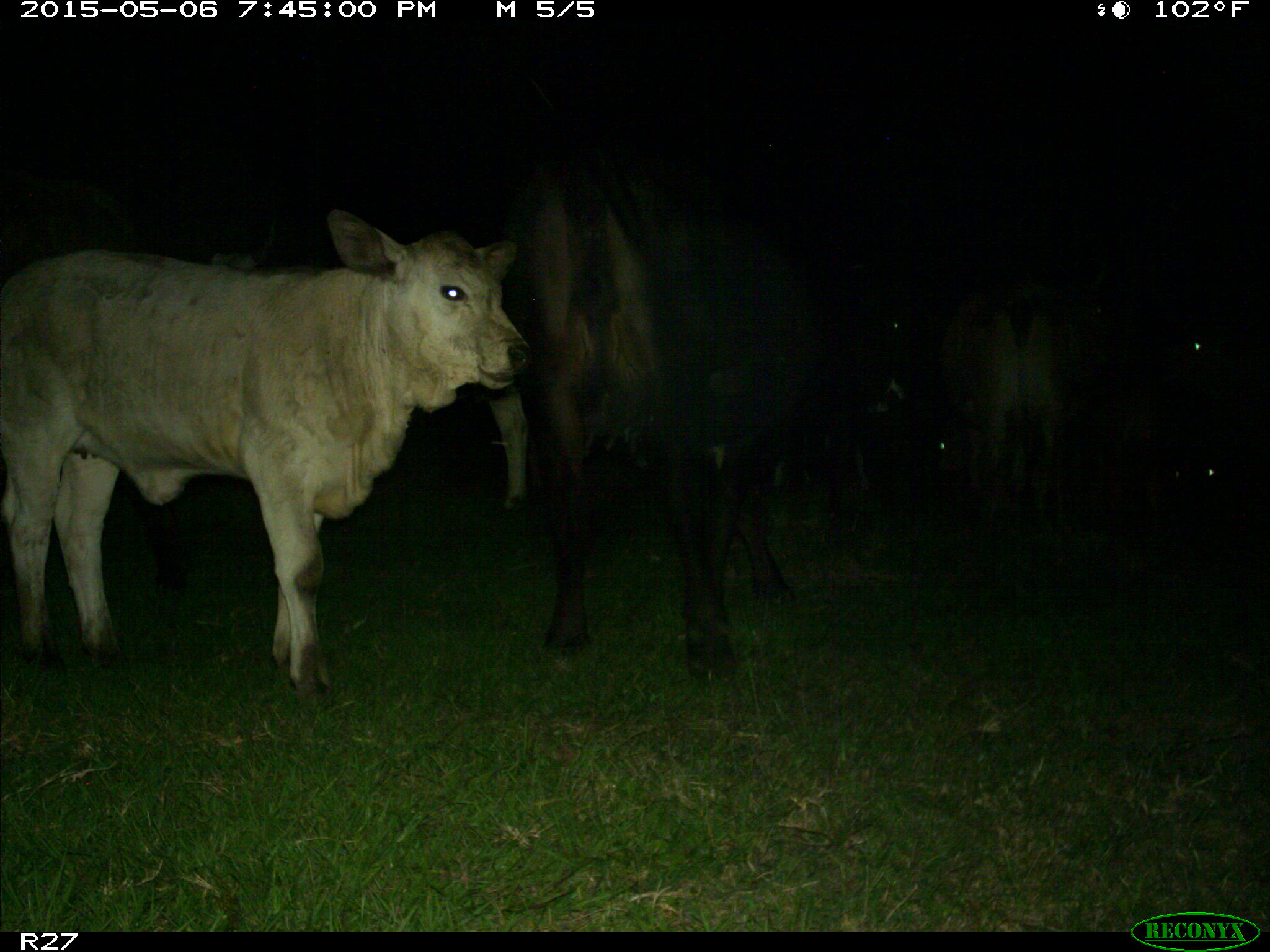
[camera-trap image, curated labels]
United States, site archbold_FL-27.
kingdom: Animalia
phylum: Chordata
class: Mammalia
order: Artiodactyla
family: Bovidae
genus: Bos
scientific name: Bos taurus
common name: domestic cow